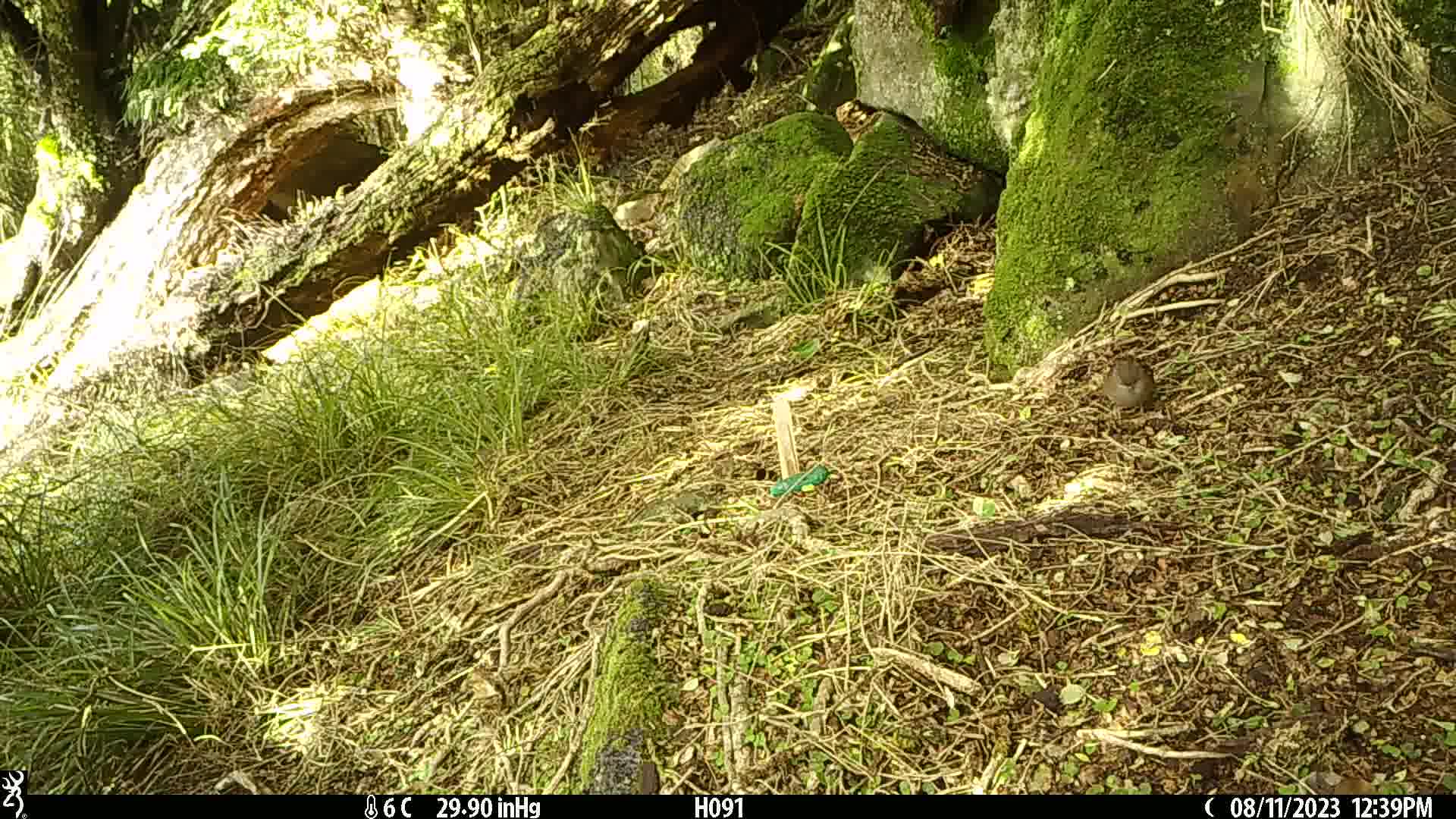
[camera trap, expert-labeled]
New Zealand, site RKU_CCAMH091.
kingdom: Animalia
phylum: Chordata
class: Aves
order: Passeriformes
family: Prunellidae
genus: Prunella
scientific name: Prunella modularis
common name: dunnock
Dunnock (Prunella modularis).